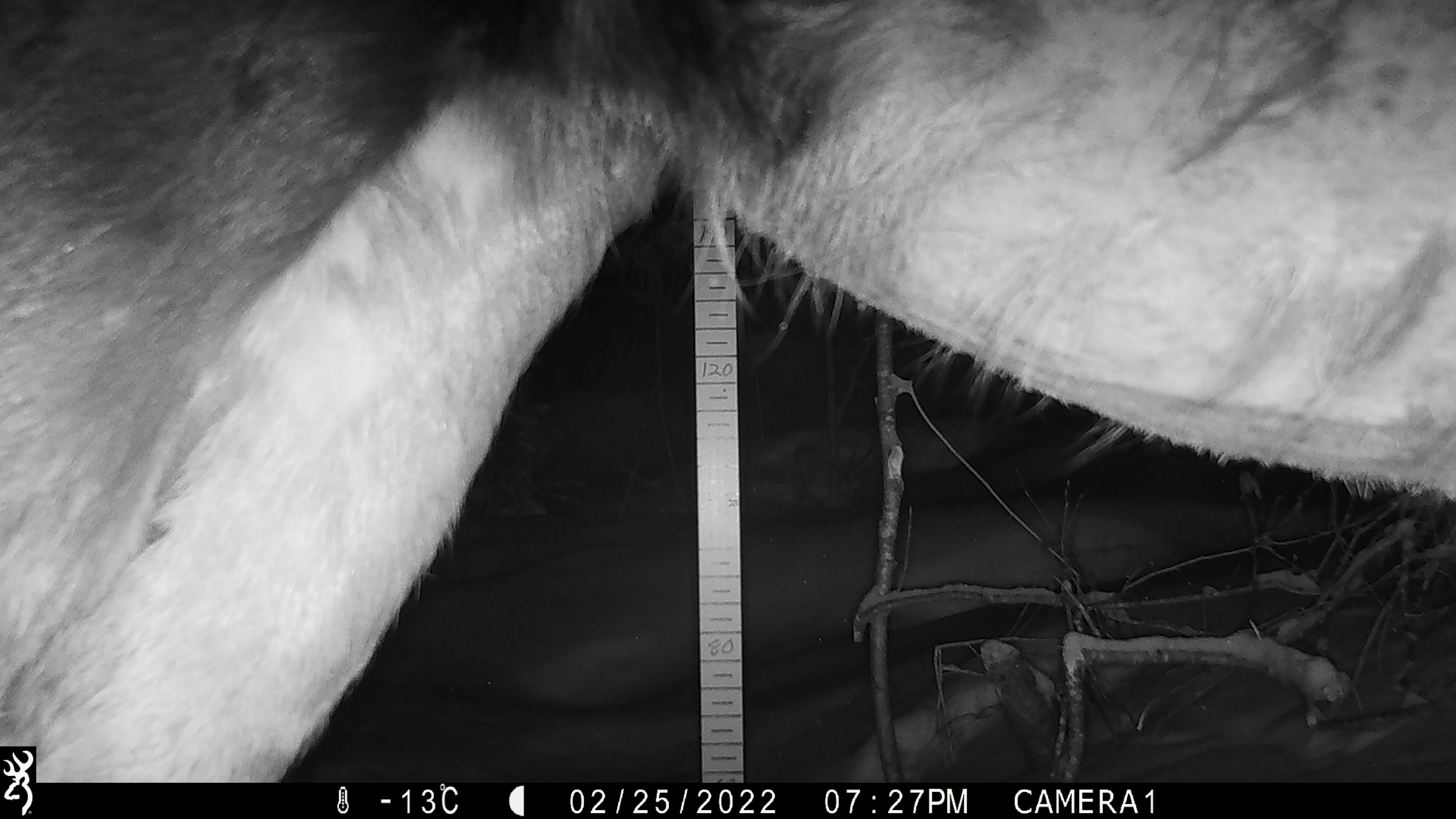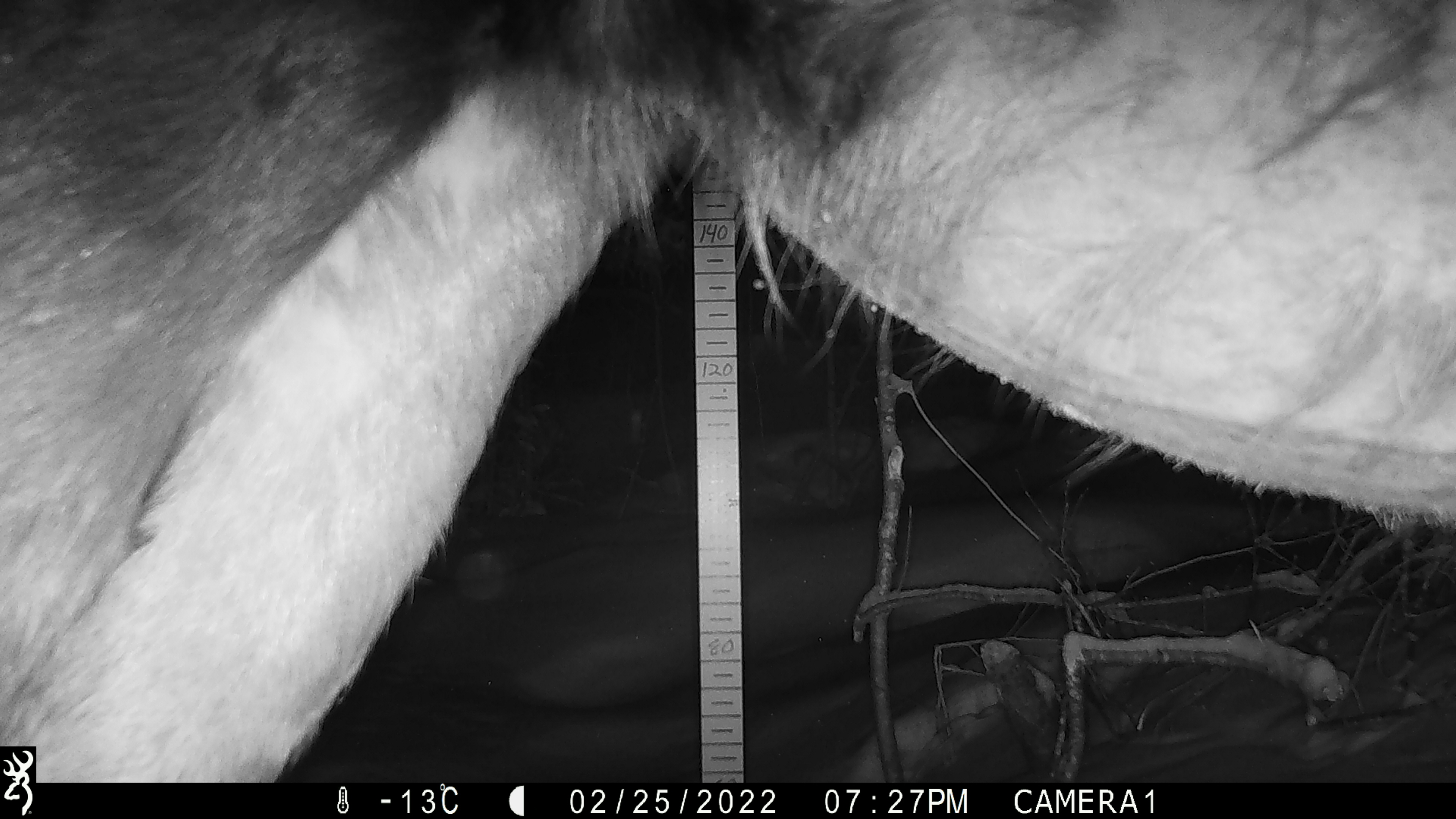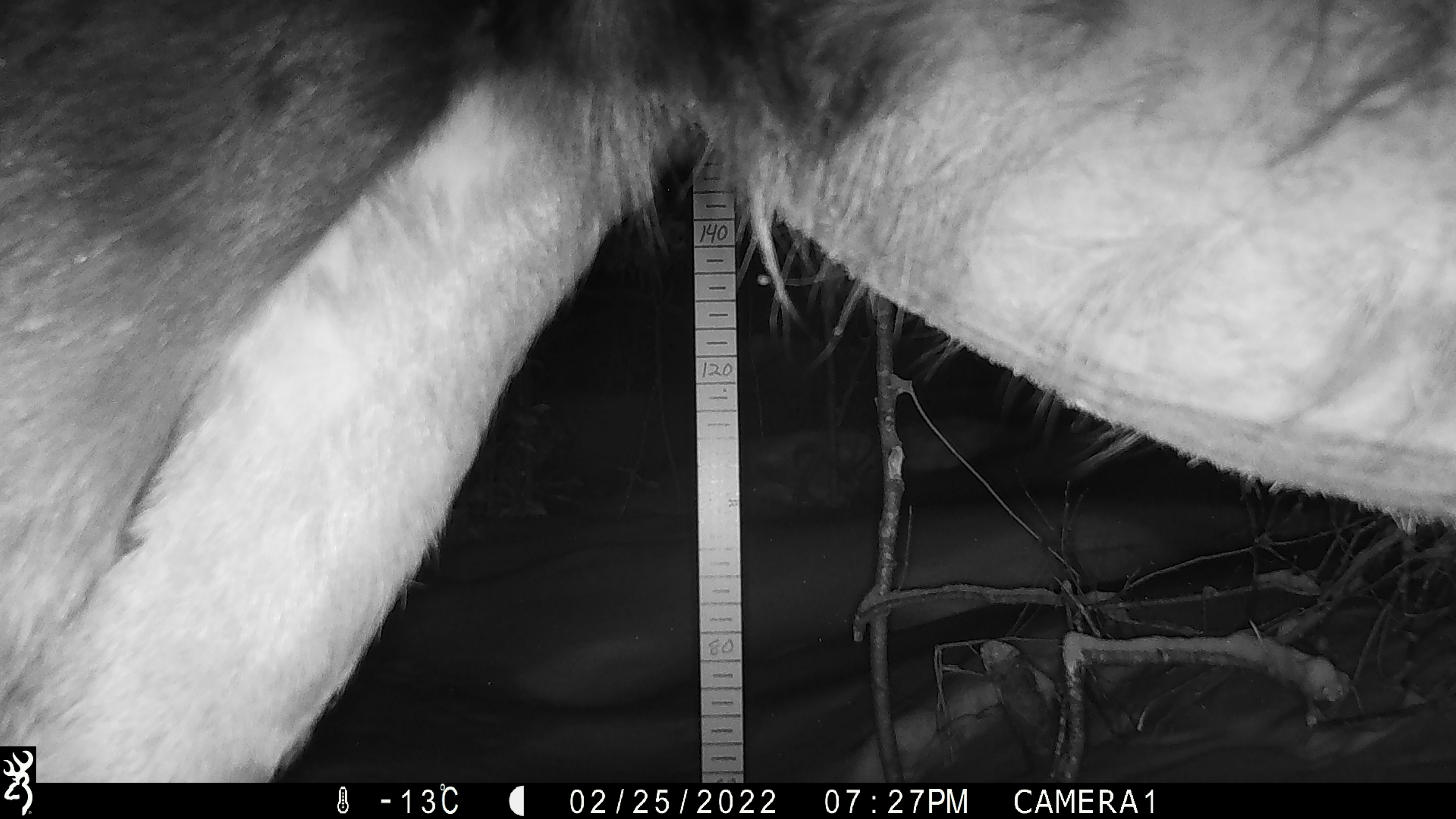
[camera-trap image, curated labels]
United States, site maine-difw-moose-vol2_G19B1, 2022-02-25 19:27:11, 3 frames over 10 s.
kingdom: Animalia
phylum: Chordata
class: Mammalia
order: Artiodactyla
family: Cervidae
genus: Alces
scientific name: Alces alces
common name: moose